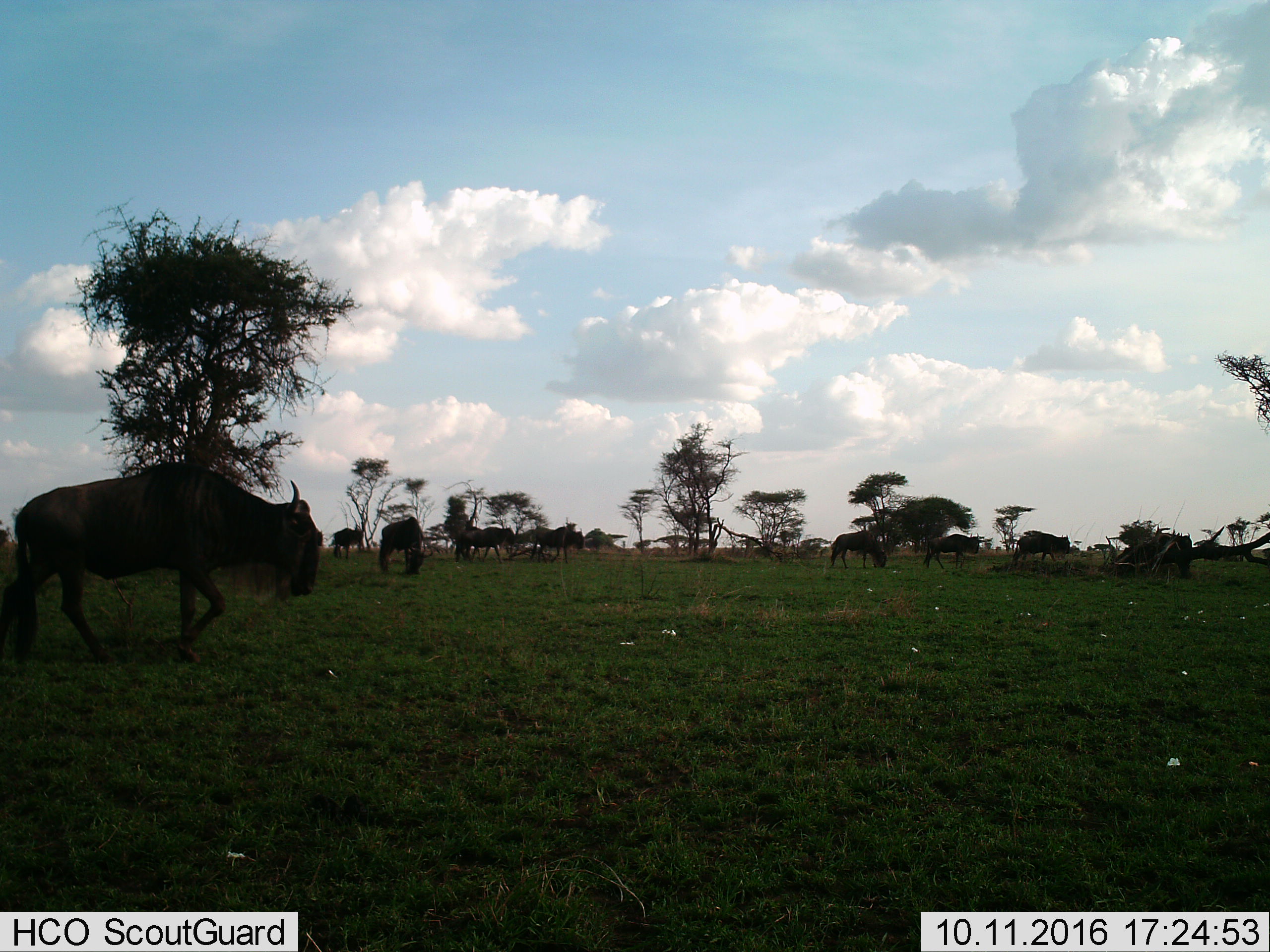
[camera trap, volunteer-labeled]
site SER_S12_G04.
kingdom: Animalia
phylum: Chordata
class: Mammalia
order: Artiodactyla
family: Bovidae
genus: Connochaetes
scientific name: Connochaetes taurinus taurinus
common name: blue wildebeest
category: wildebeestblue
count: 8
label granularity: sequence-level